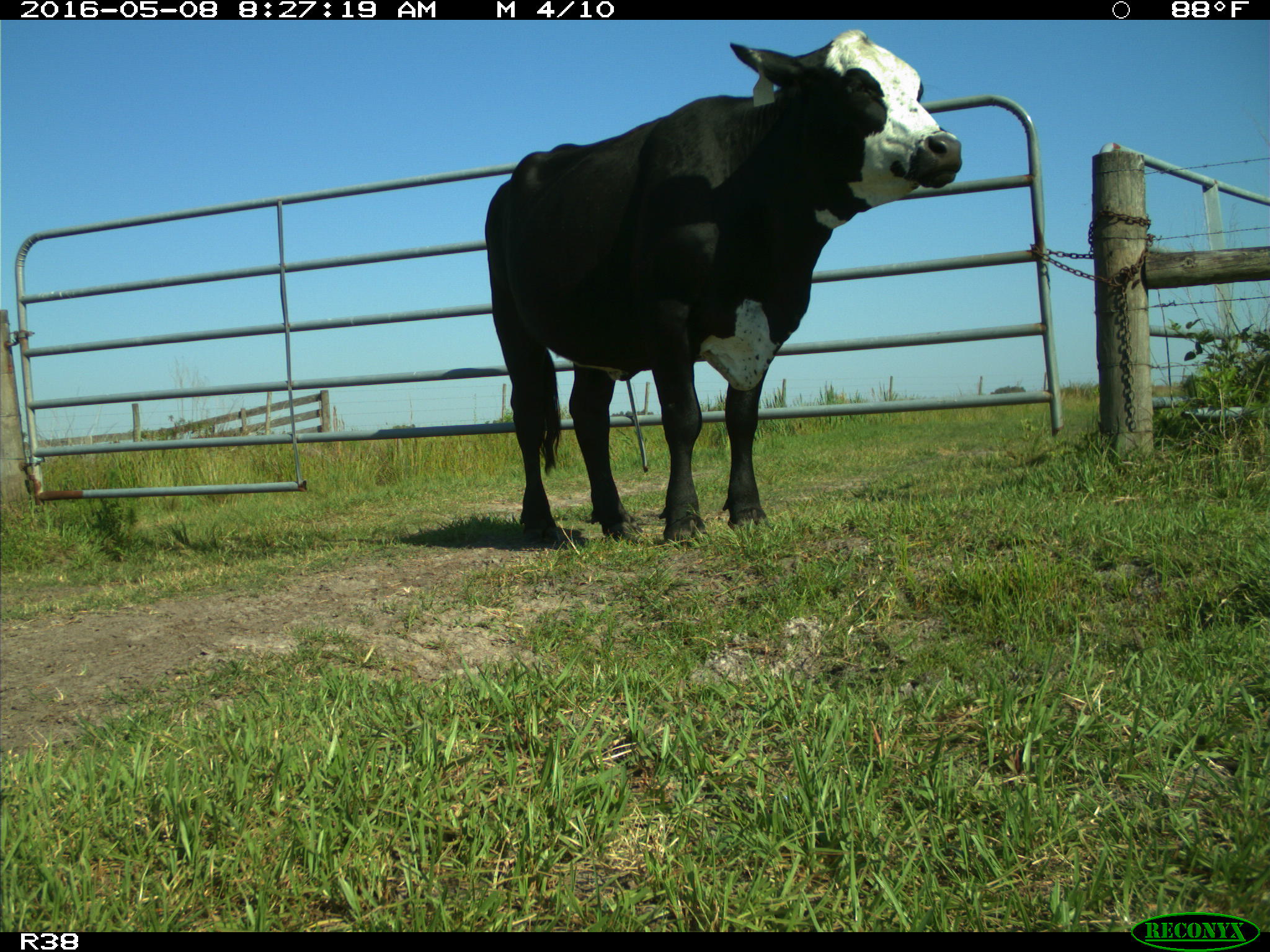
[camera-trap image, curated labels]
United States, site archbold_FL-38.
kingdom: Animalia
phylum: Chordata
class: Mammalia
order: Artiodactyla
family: Bovidae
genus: Bos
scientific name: Bos taurus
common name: domestic cow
Bos taurus (domestic cow).